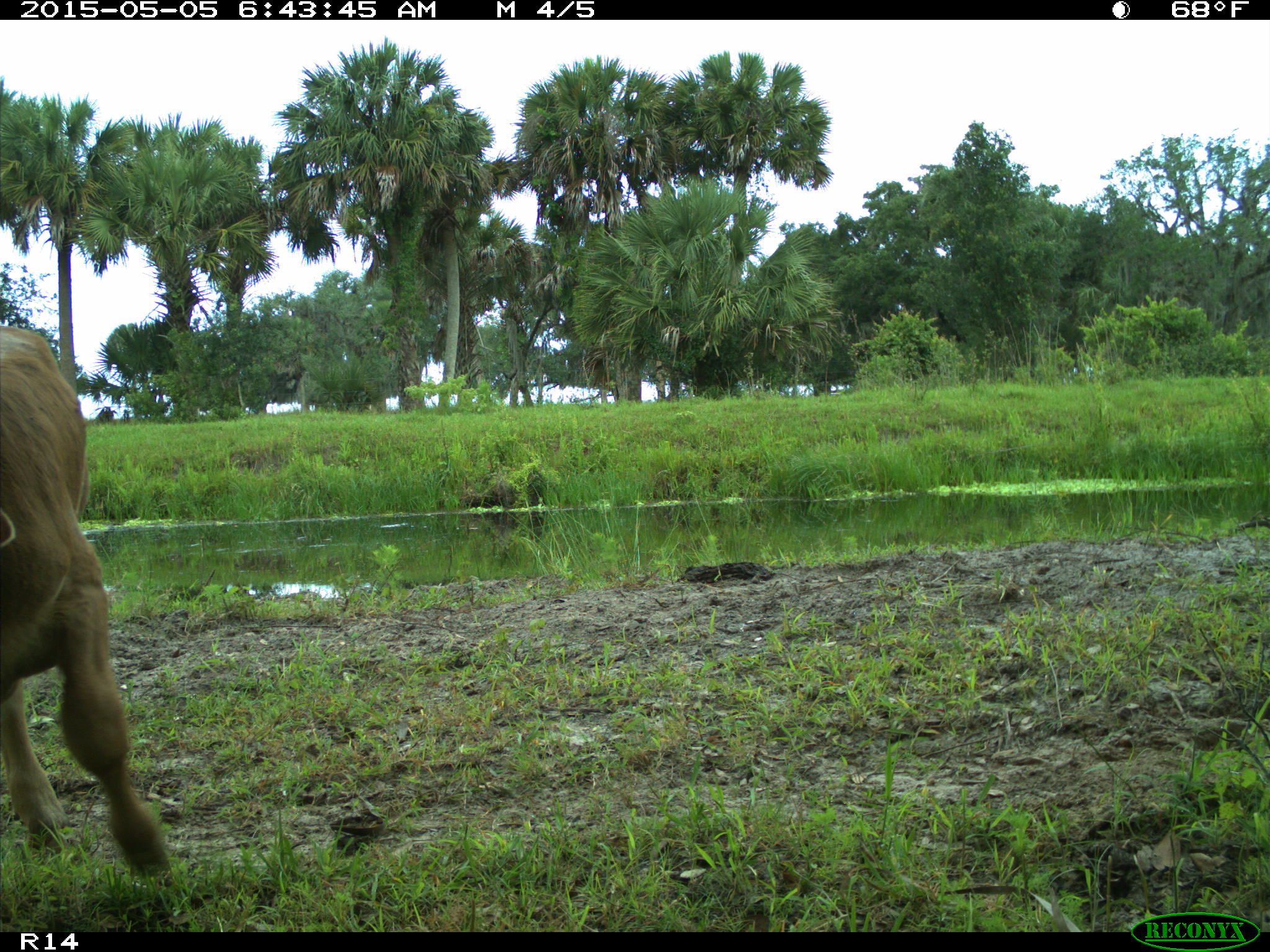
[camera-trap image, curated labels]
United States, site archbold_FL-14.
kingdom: Animalia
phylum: Chordata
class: Mammalia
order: Artiodactyla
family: Bovidae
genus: Bos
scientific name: Bos taurus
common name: domestic cow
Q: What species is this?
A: Bos taurus (domestic cow).